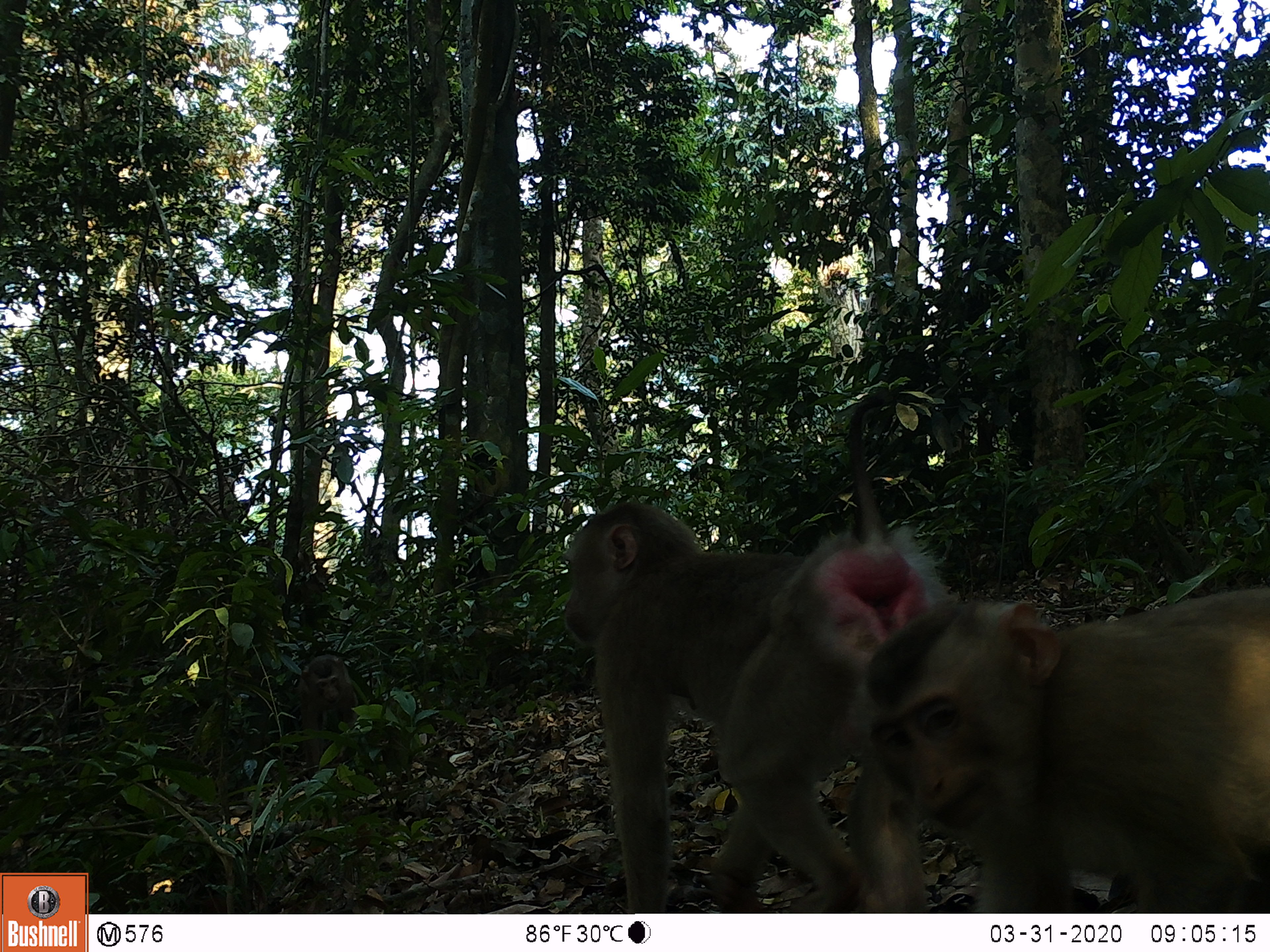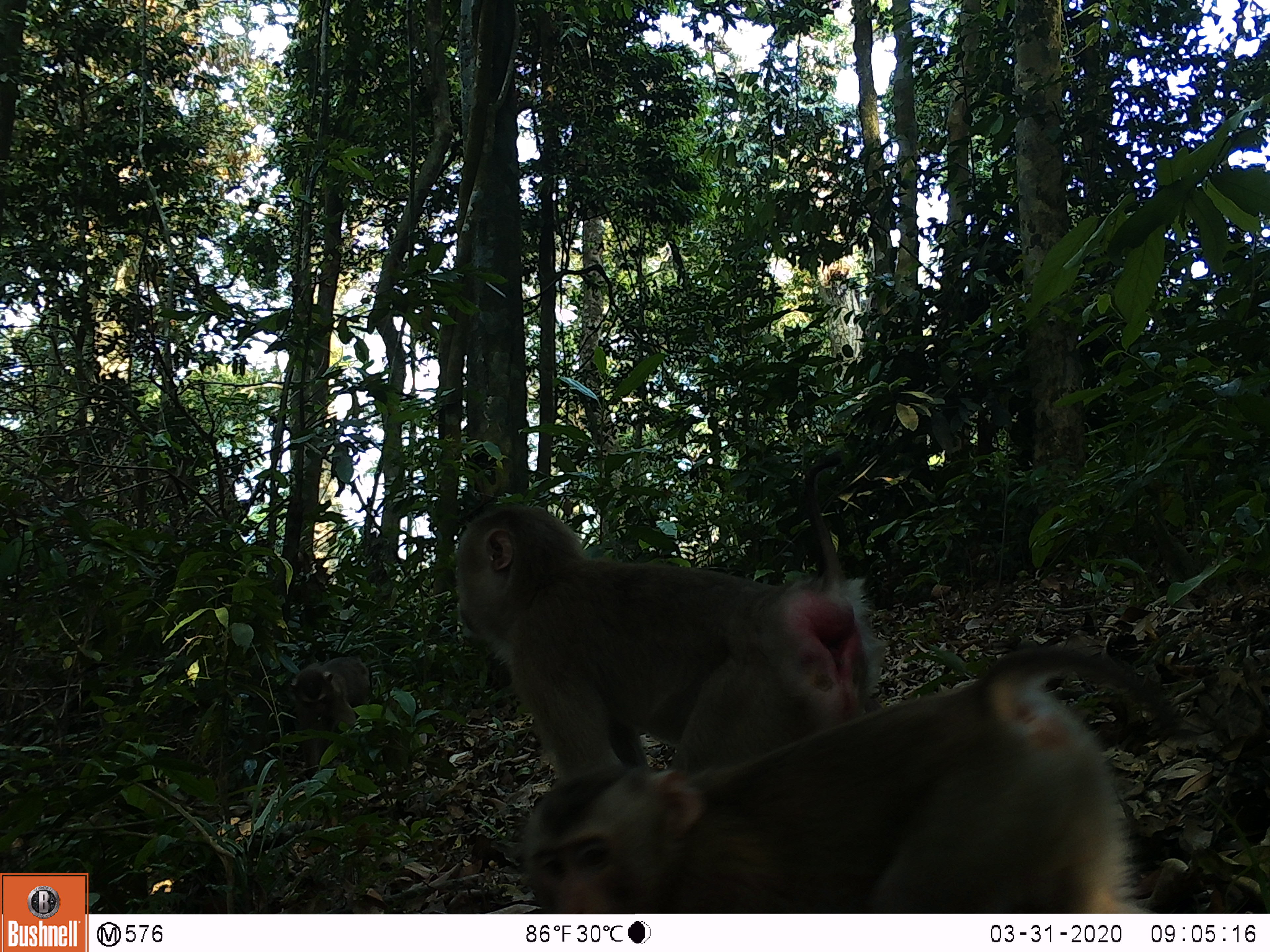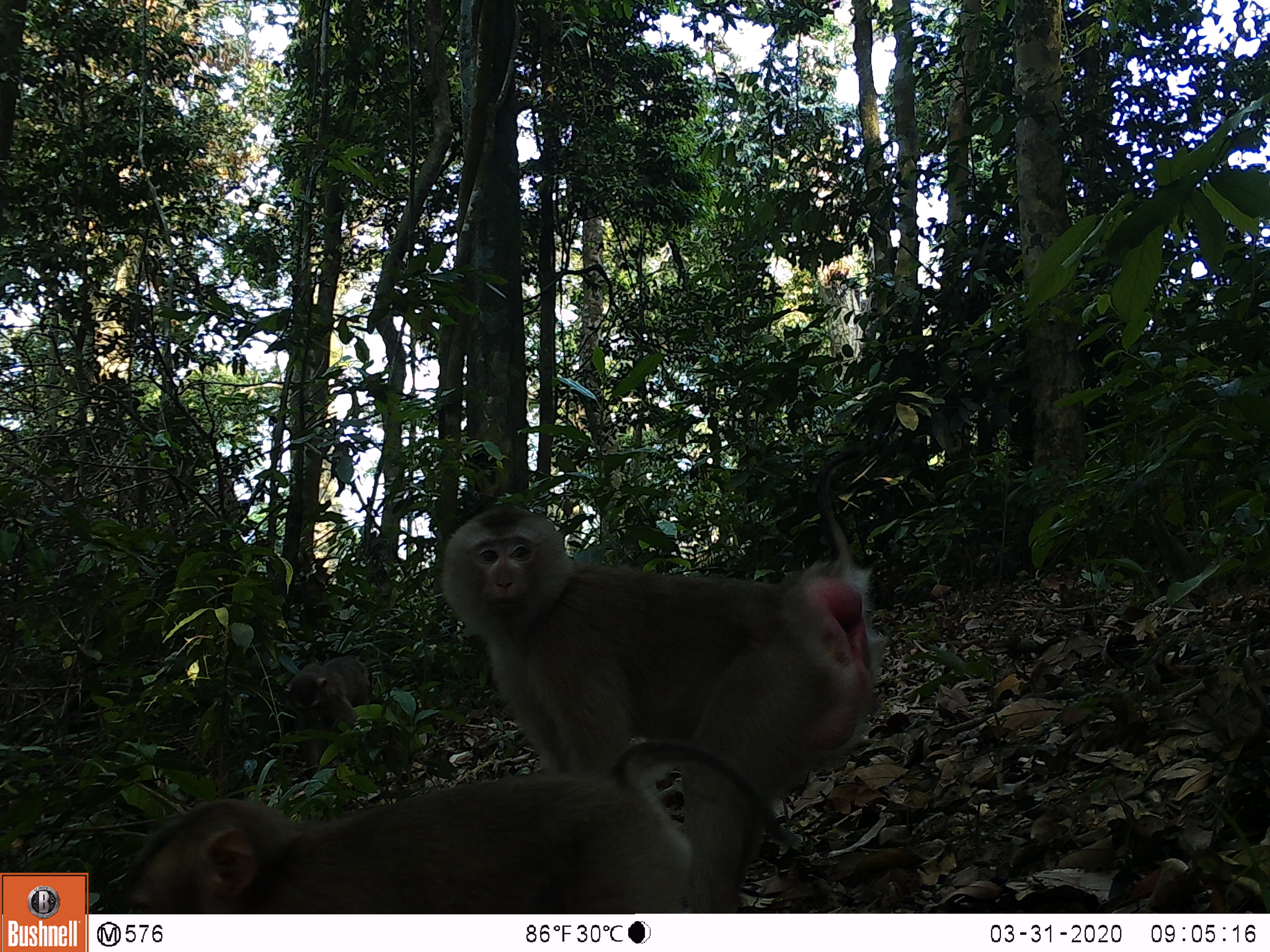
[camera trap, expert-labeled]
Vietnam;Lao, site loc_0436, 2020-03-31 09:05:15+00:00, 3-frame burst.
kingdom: Animalia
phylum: Chordata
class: Mammalia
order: Primates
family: Cercopithecidae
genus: Macaca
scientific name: Macaca nemestrina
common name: pig-tailed macaque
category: pig tailed macaque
Pig tailed macaque (pig-tailed macaque) (Macaca nemestrina). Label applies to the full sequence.